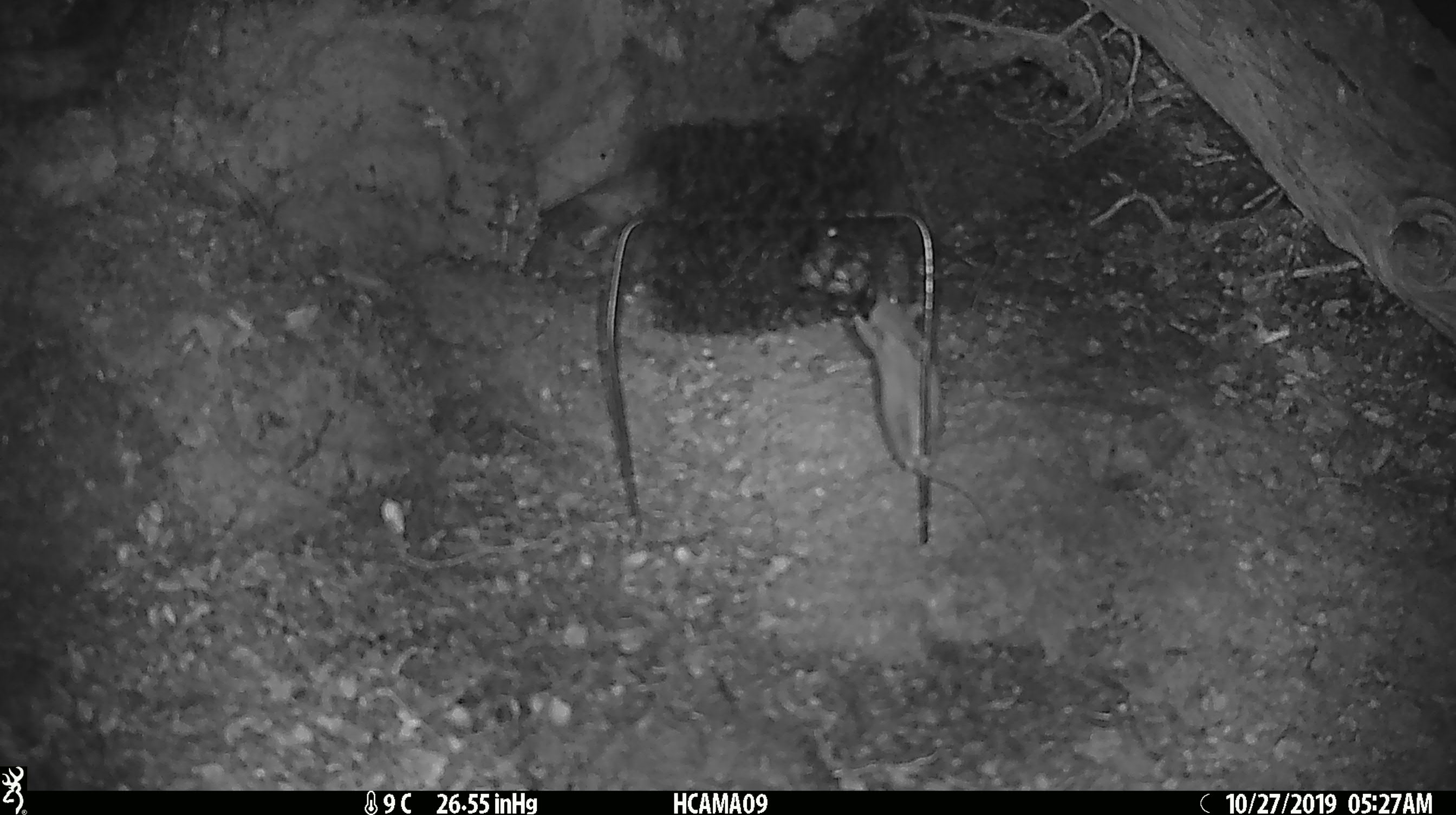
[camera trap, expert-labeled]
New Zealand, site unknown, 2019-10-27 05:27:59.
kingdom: Animalia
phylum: Chordata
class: Mammalia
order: Rodentia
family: Muridae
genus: Mus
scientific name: Mus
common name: mouse